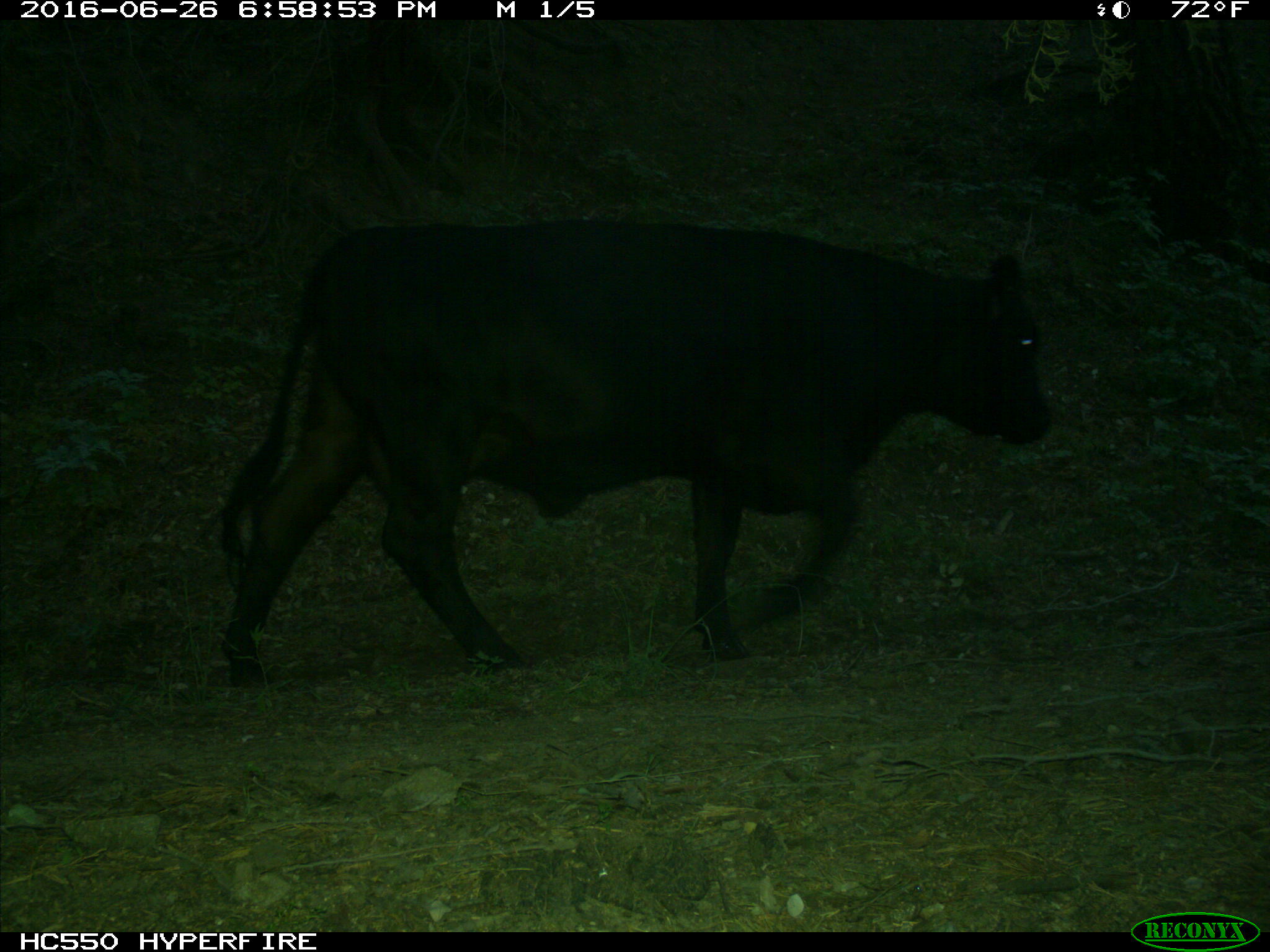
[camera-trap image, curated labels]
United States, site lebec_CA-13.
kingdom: Animalia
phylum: Chordata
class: Mammalia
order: Artiodactyla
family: Bovidae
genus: Bos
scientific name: Bos taurus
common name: domestic cow